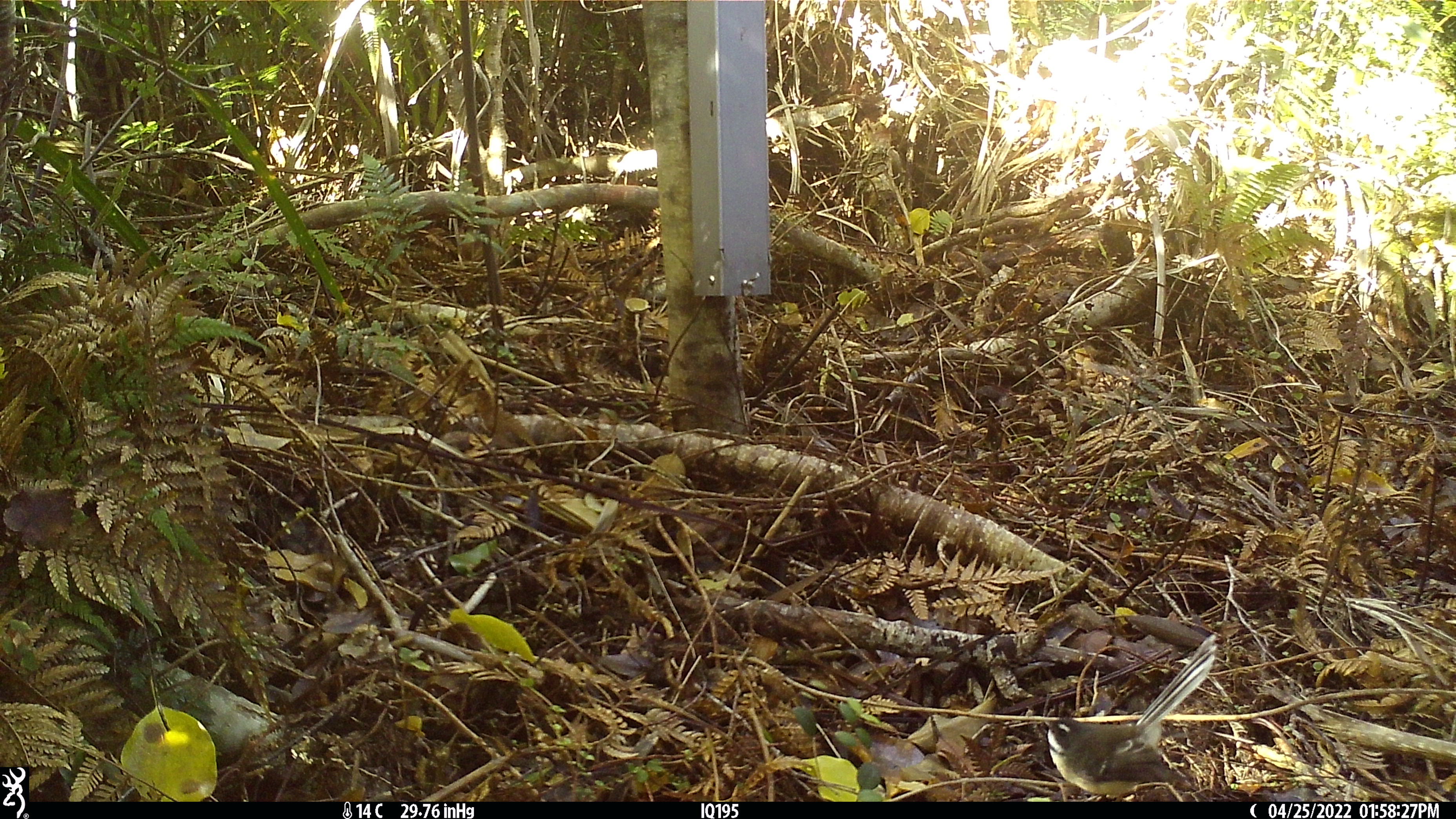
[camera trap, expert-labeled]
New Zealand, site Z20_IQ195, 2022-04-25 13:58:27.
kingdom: Animalia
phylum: Chordata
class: Aves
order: Passeriformes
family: Rhipiduridae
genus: Rhipidura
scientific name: Rhipidura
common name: fantails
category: fantail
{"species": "fantail (fantails) (Rhipidura)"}